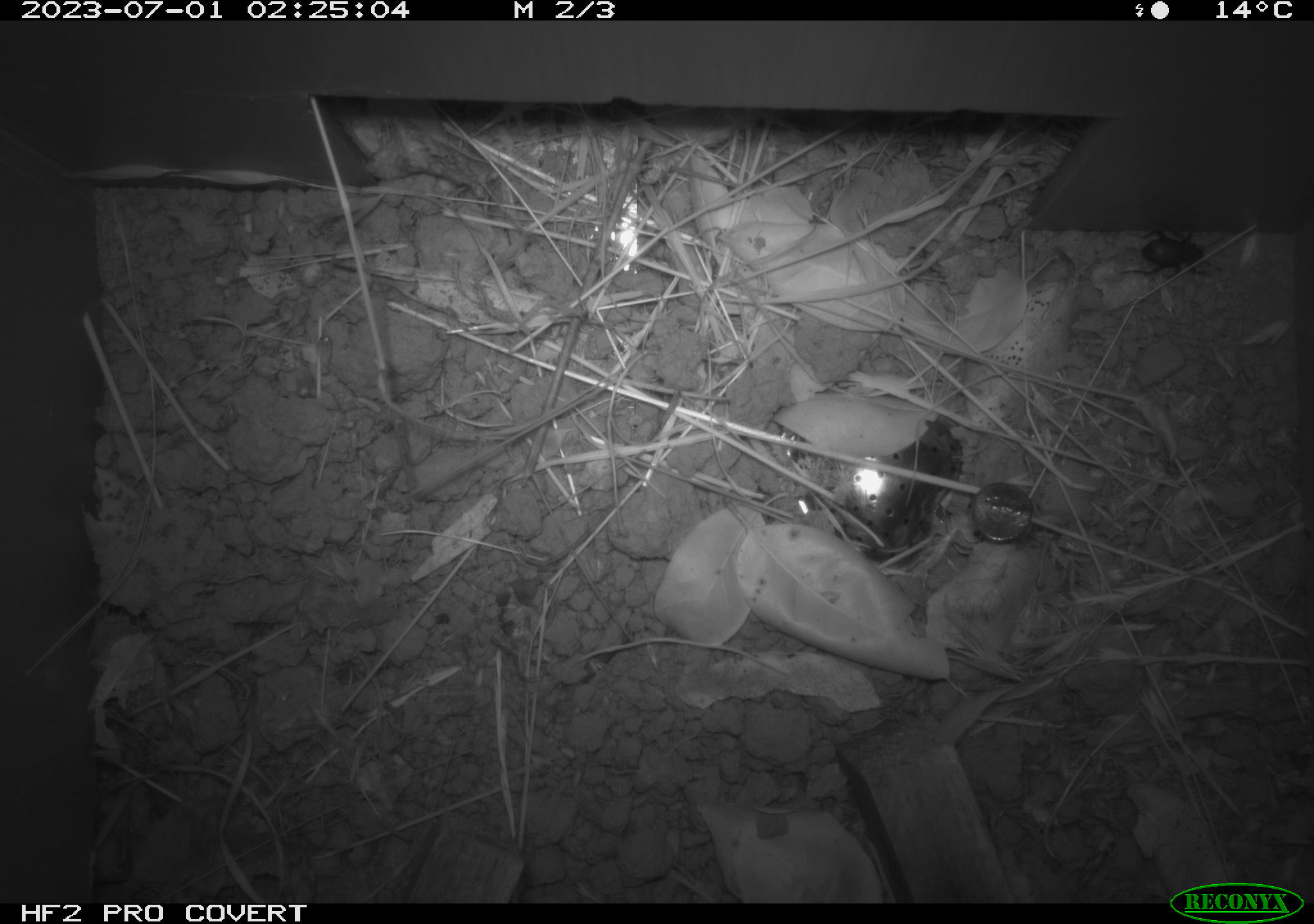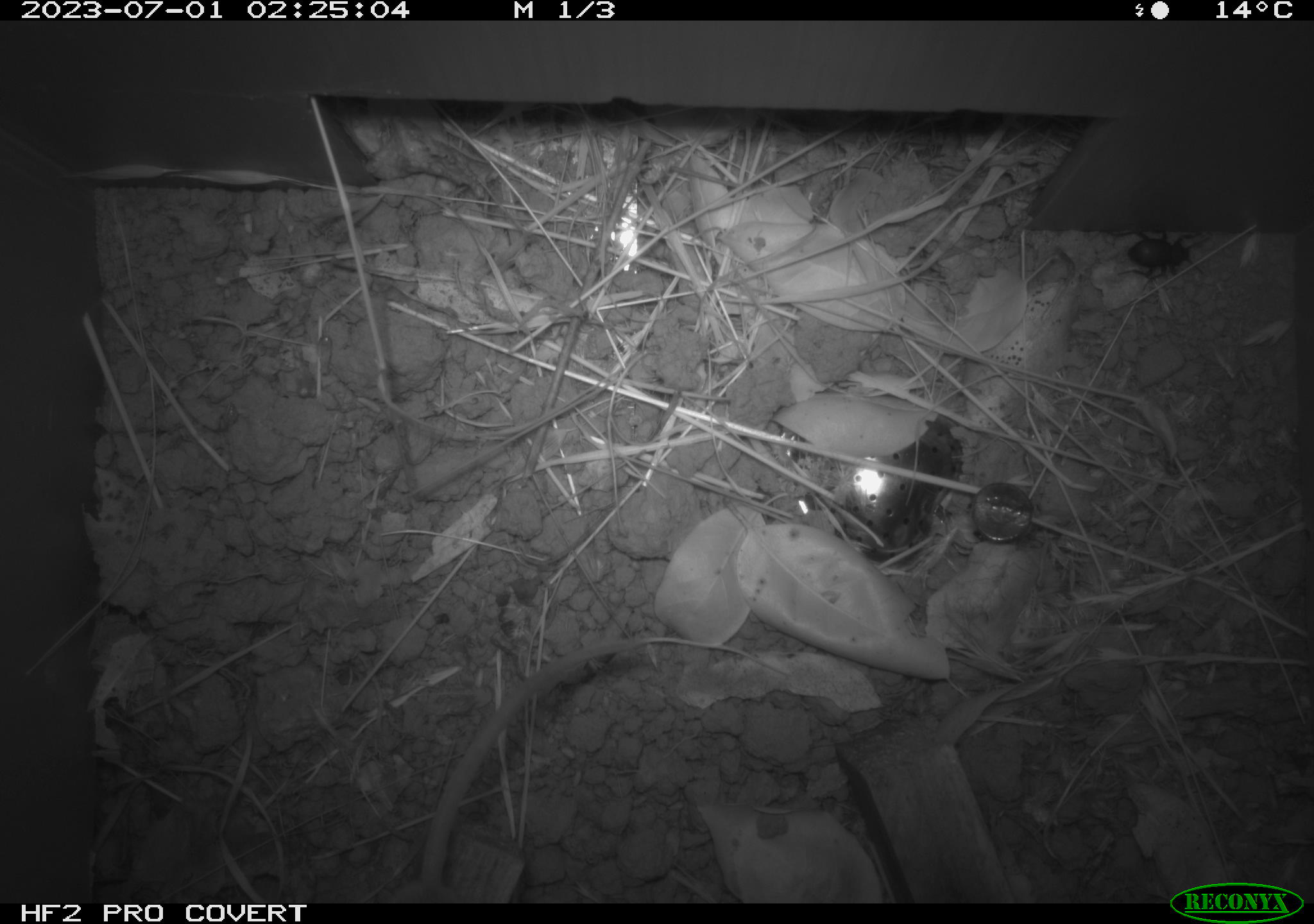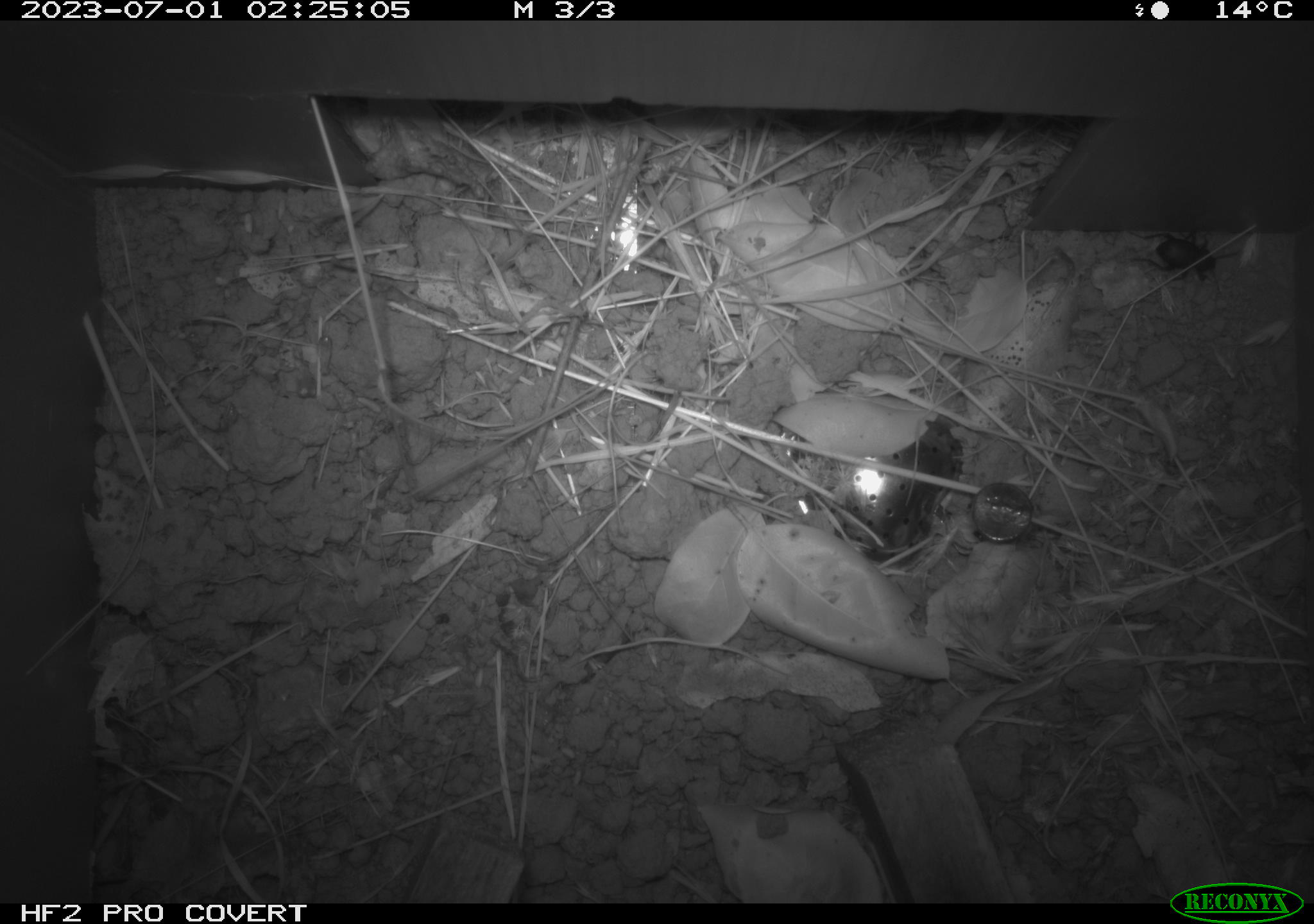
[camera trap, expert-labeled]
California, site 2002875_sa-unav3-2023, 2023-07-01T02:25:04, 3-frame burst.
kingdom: Animalia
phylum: Chordata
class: Mammalia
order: Rodentia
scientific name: Rodentia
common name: mouse species